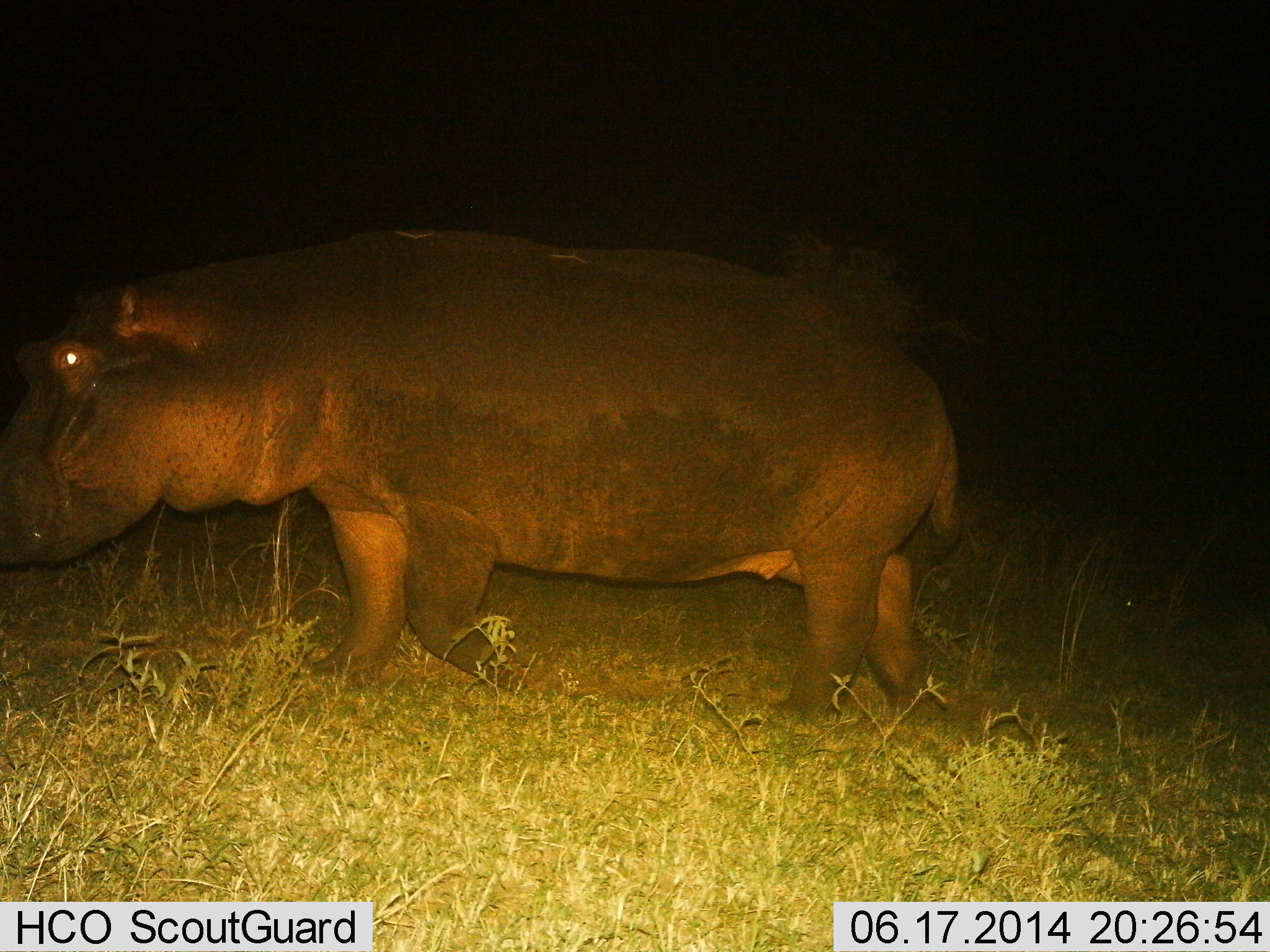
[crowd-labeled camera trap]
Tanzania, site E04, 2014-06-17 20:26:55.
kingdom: Animalia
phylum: Chordata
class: Mammalia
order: Artiodactyla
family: Hippopotamidae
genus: Hippopotamus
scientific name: Hippopotamus amphibius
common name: hippopotamus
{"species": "hippopotamus (Hippopotamus amphibius)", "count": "1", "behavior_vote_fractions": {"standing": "10%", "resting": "0%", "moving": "90%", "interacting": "0%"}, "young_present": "0%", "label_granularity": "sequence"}